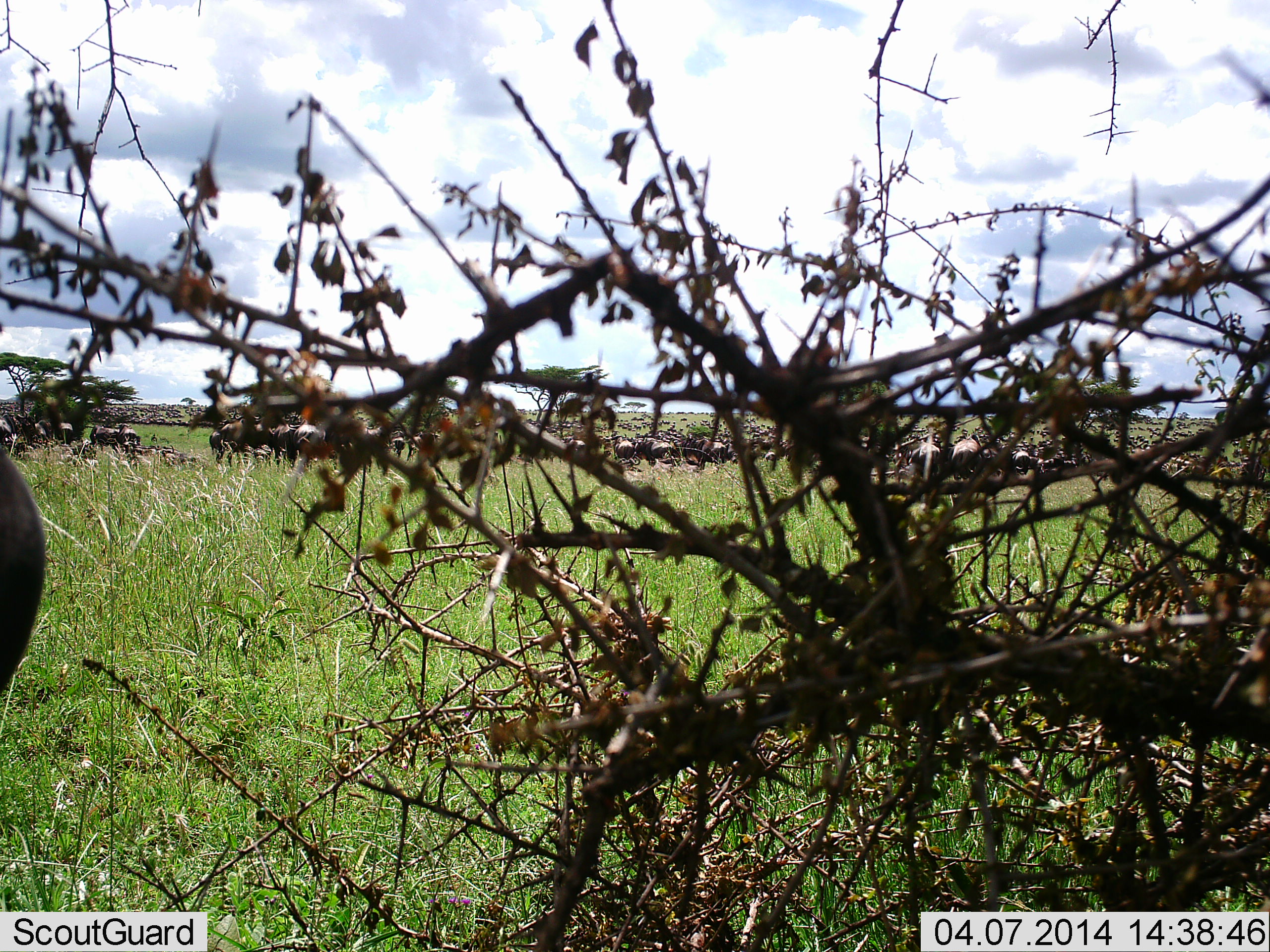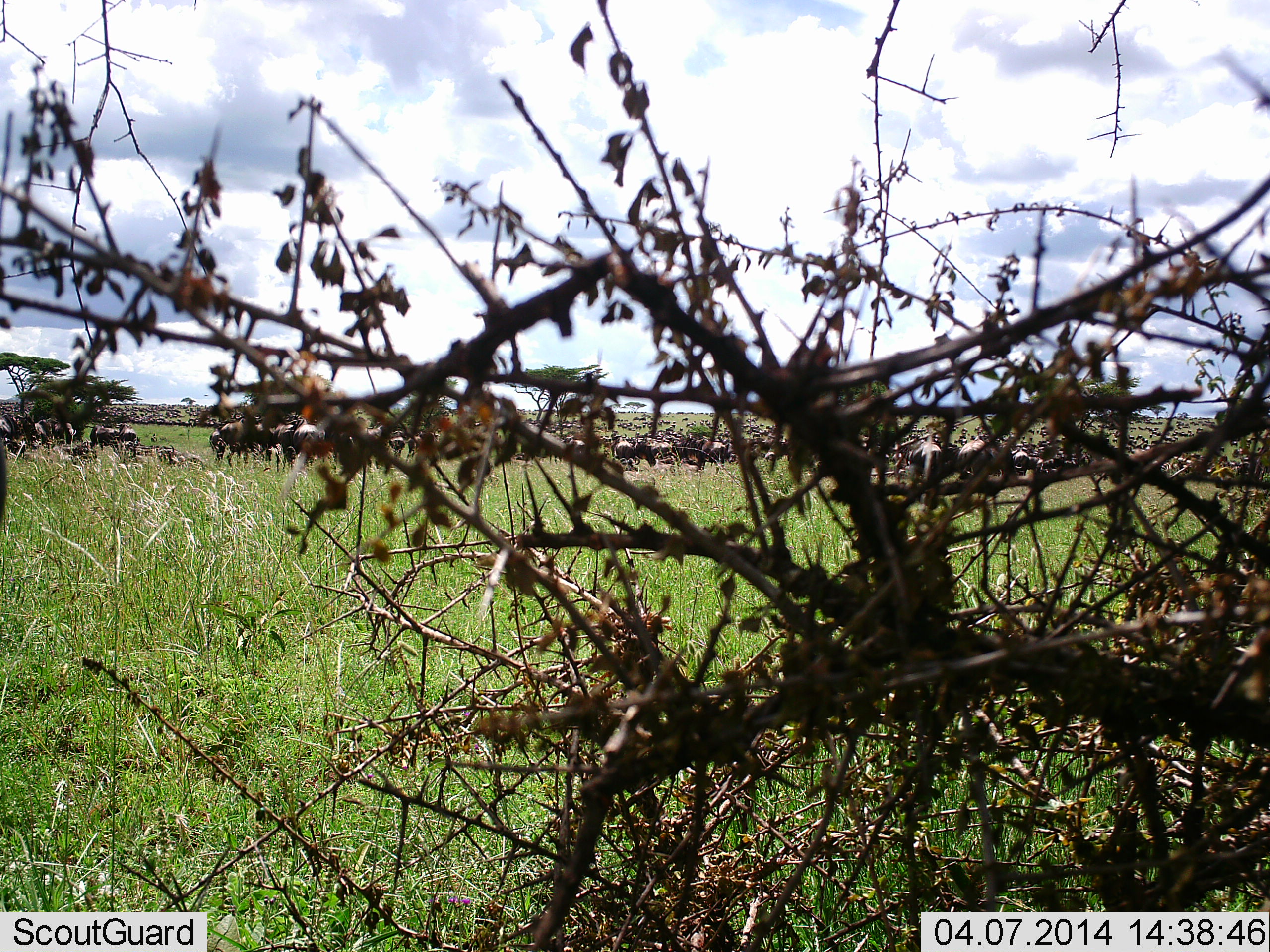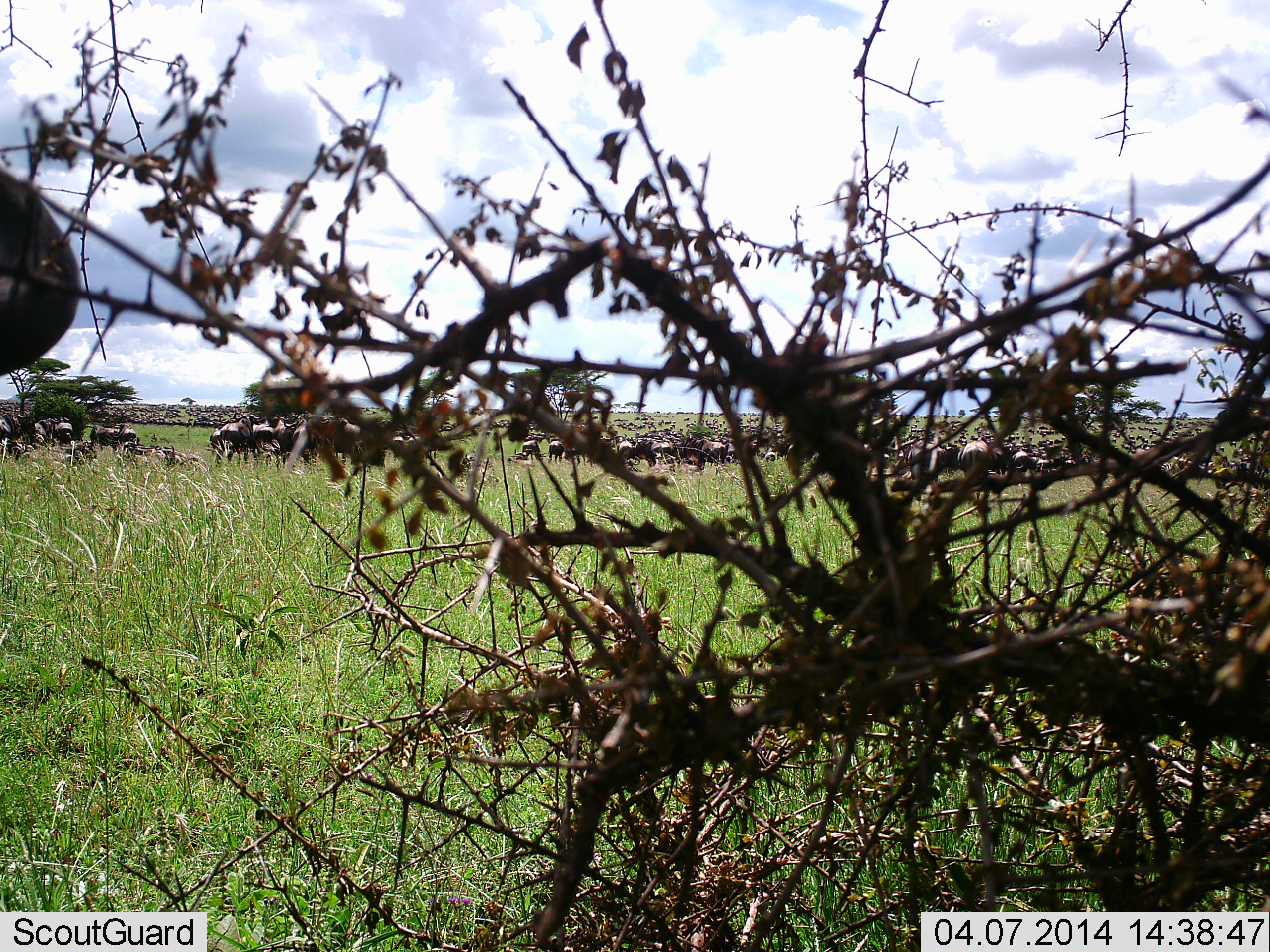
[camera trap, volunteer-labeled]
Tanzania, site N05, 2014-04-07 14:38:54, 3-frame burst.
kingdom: Animalia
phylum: Chordata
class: Mammalia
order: Artiodactyla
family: Bovidae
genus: Connochaetes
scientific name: Connochaetes taurinus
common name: blue wildebeest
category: wildebeest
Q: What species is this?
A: Wildebeest (blue wildebeest) (Connochaetes taurinus).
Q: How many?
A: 51+.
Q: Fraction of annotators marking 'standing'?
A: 76%.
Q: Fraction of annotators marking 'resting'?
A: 18%.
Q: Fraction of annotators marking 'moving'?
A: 41%.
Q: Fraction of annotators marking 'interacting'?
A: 24%.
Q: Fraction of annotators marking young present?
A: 6%.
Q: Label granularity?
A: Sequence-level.